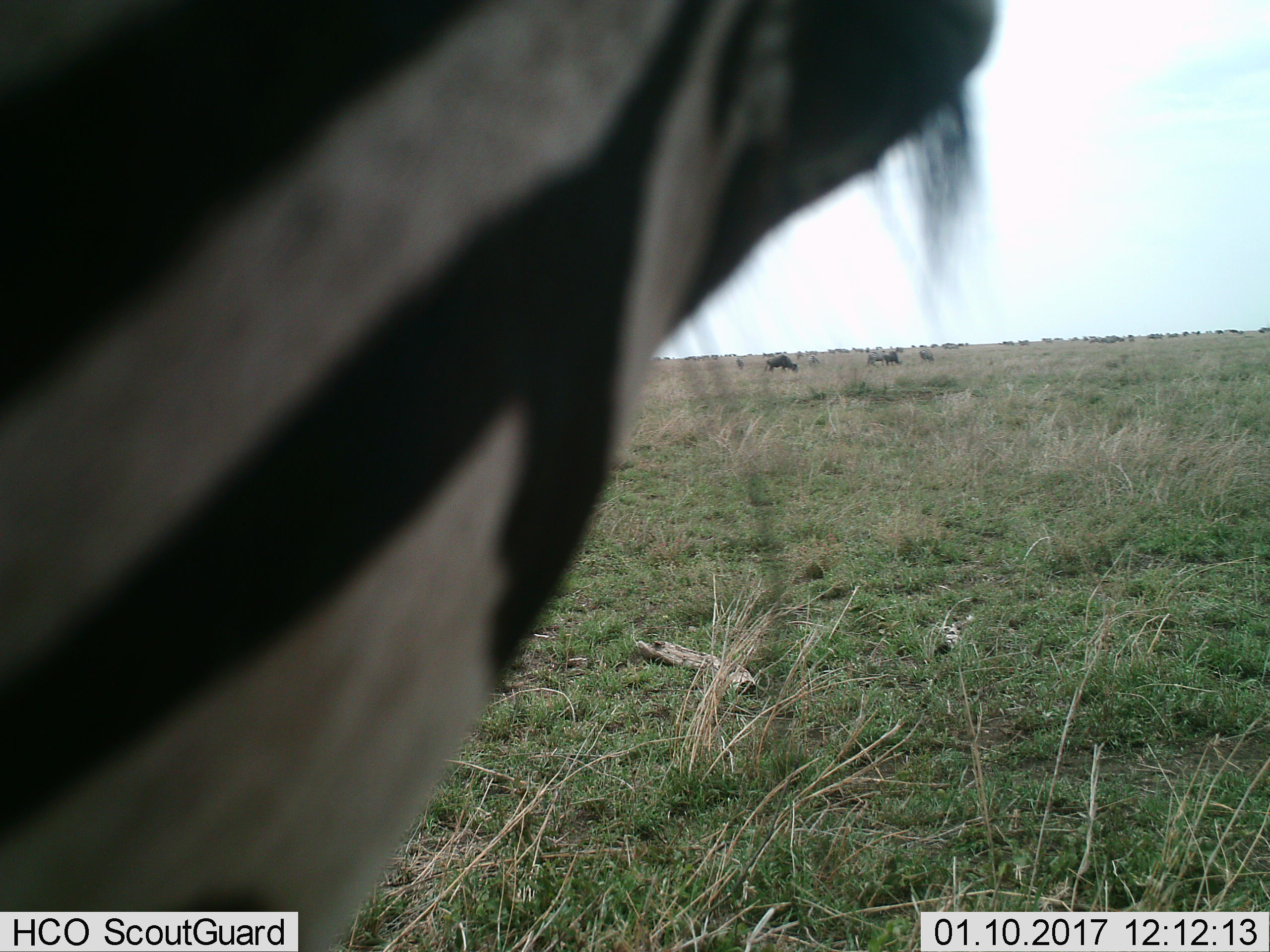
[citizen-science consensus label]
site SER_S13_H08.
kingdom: Animalia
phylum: Chordata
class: Mammalia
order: Perissodactyla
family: Equidae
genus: Equus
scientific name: Equus quagga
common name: plains zebra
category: zebraplains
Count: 1.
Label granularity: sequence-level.